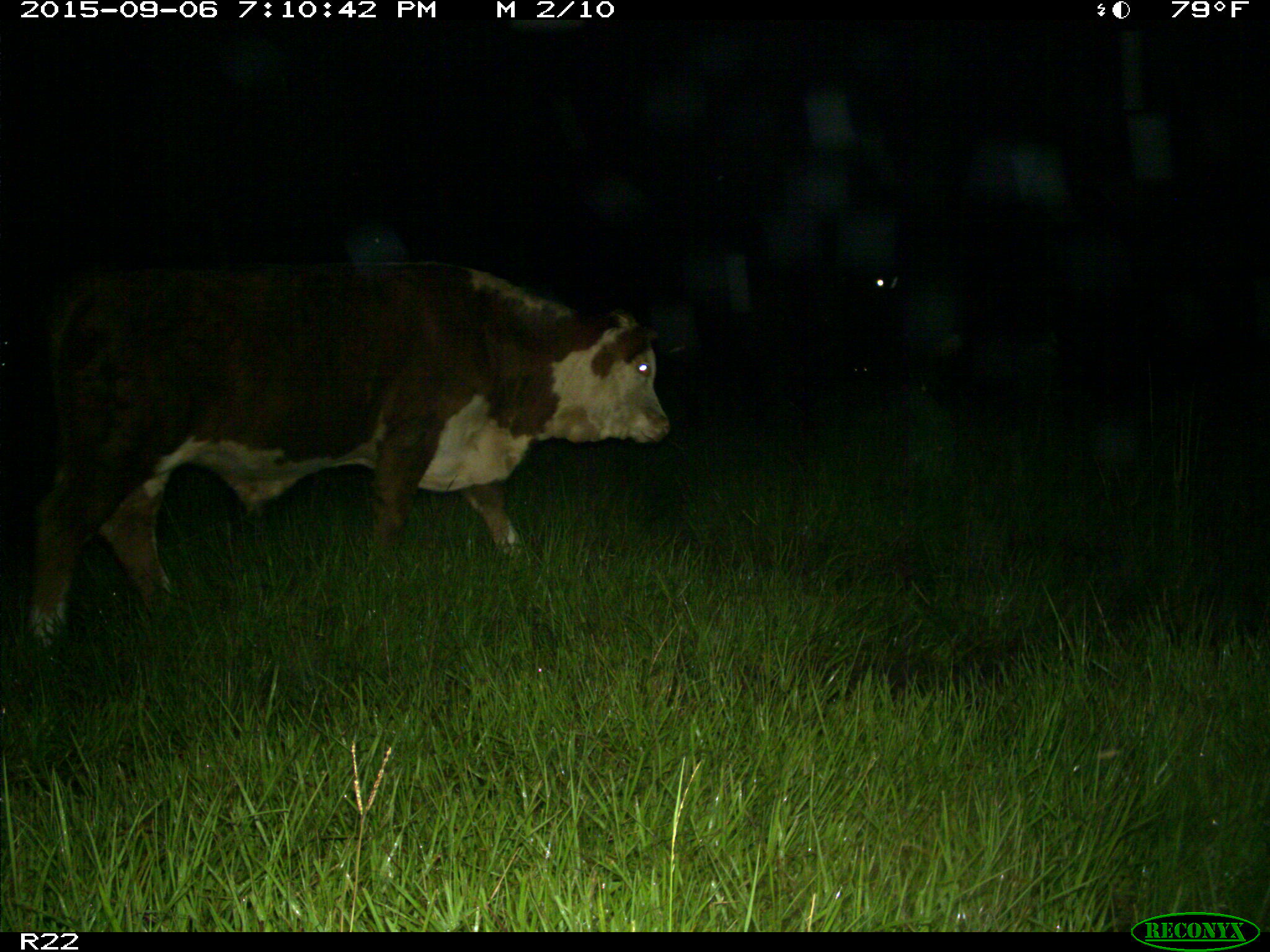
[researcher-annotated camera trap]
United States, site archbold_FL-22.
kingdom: Animalia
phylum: Chordata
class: Mammalia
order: Artiodactyla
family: Bovidae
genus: Bos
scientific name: Bos taurus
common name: domestic cow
Bos taurus (domestic cow).